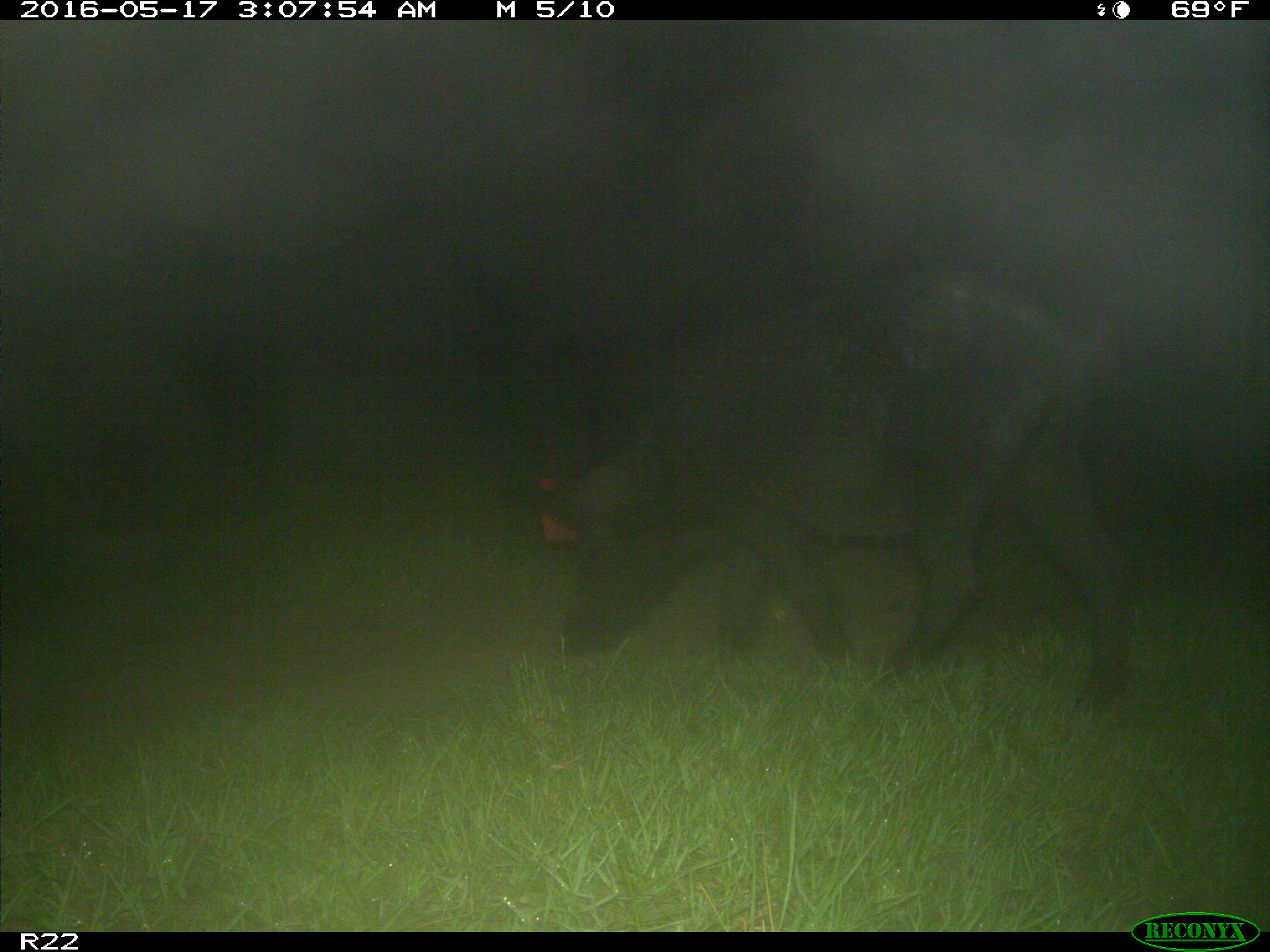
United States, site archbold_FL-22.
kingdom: Animalia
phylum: Chordata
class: Mammalia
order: Artiodactyla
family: Suidae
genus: Sus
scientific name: Sus scrofa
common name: wild boar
Sus scrofa (wild boar).